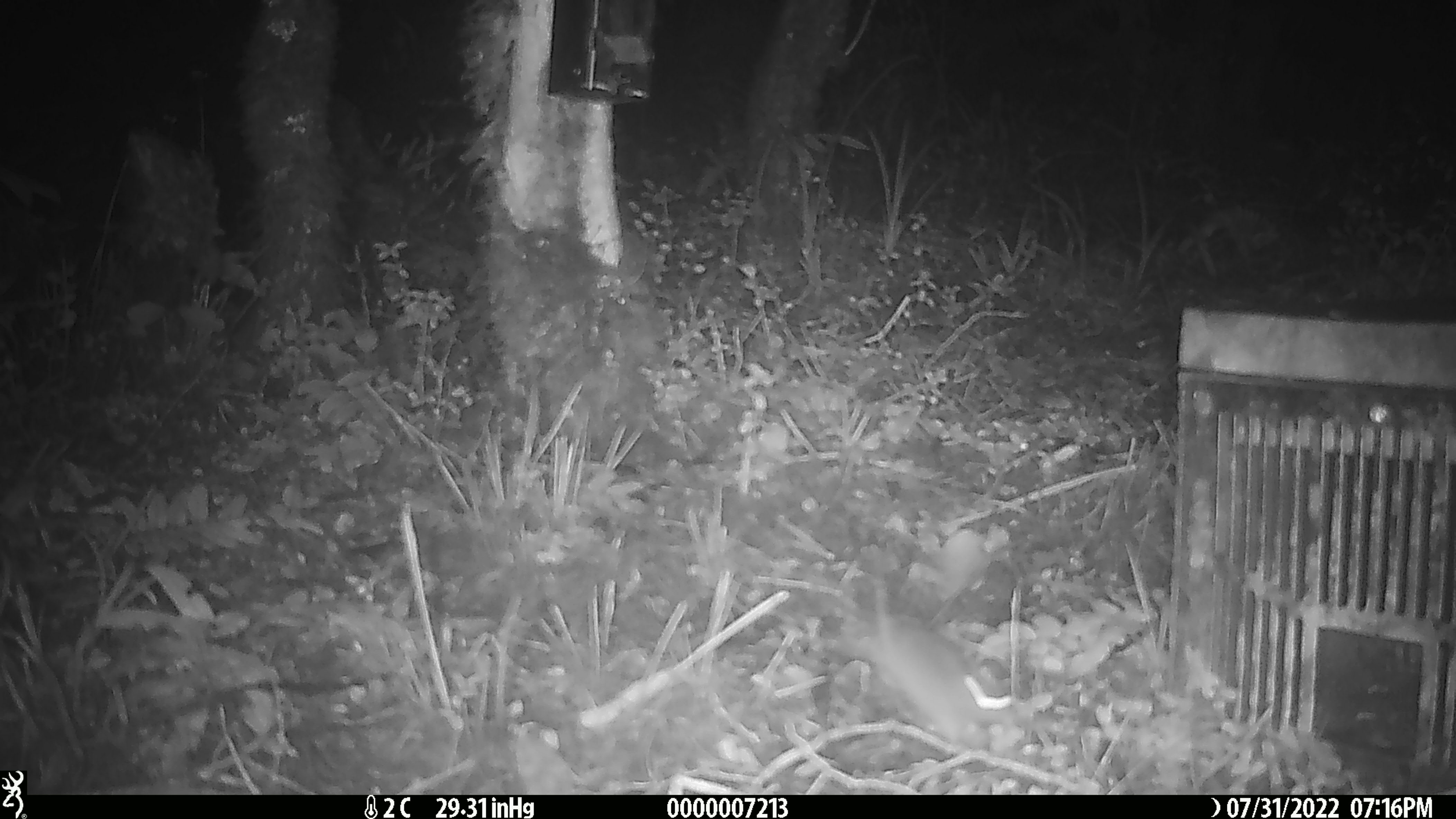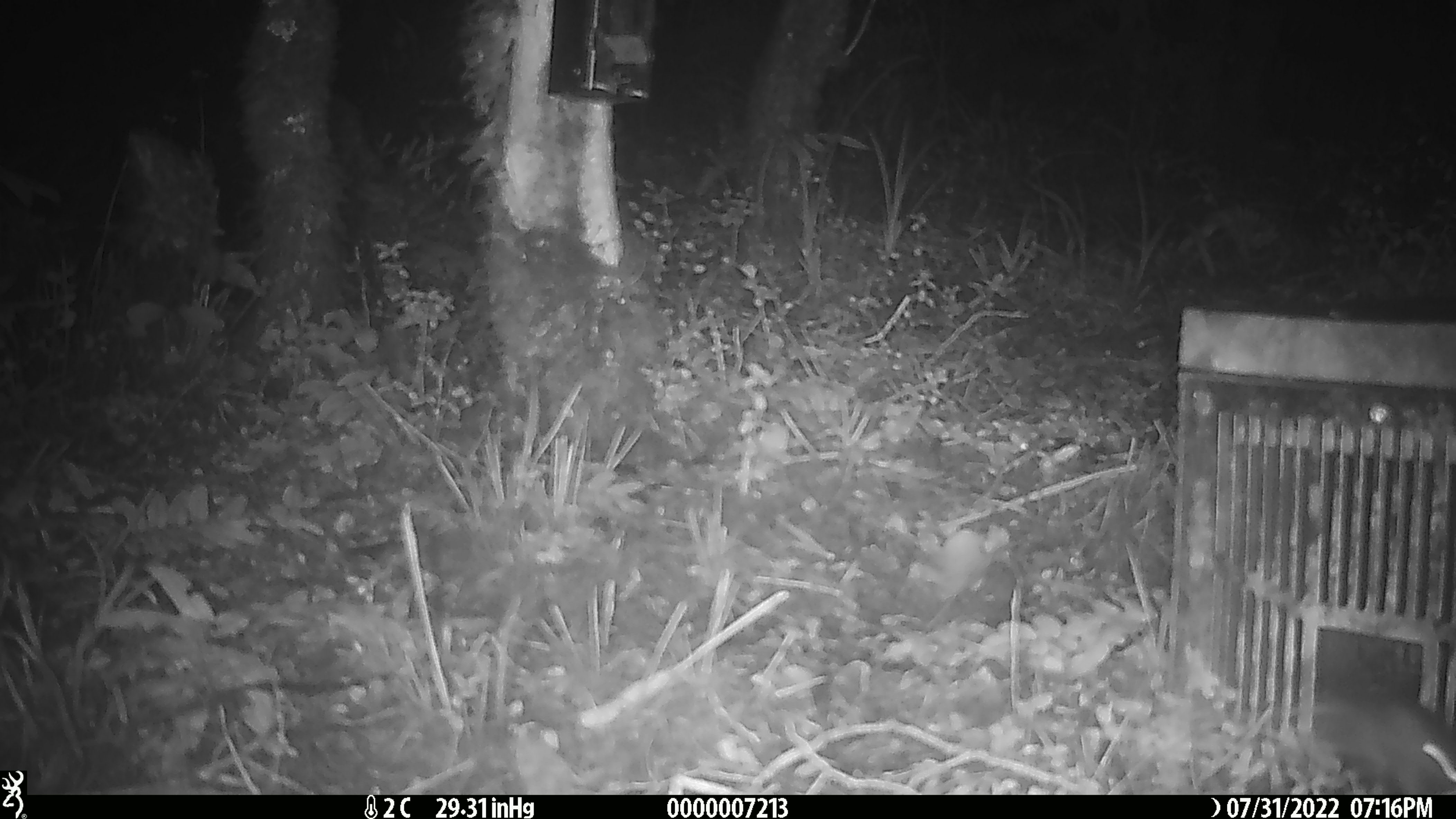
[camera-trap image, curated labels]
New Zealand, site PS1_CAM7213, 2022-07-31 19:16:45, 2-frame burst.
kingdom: Animalia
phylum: Chordata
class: Mammalia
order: Rodentia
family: Muridae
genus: Mus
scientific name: Mus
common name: mouse